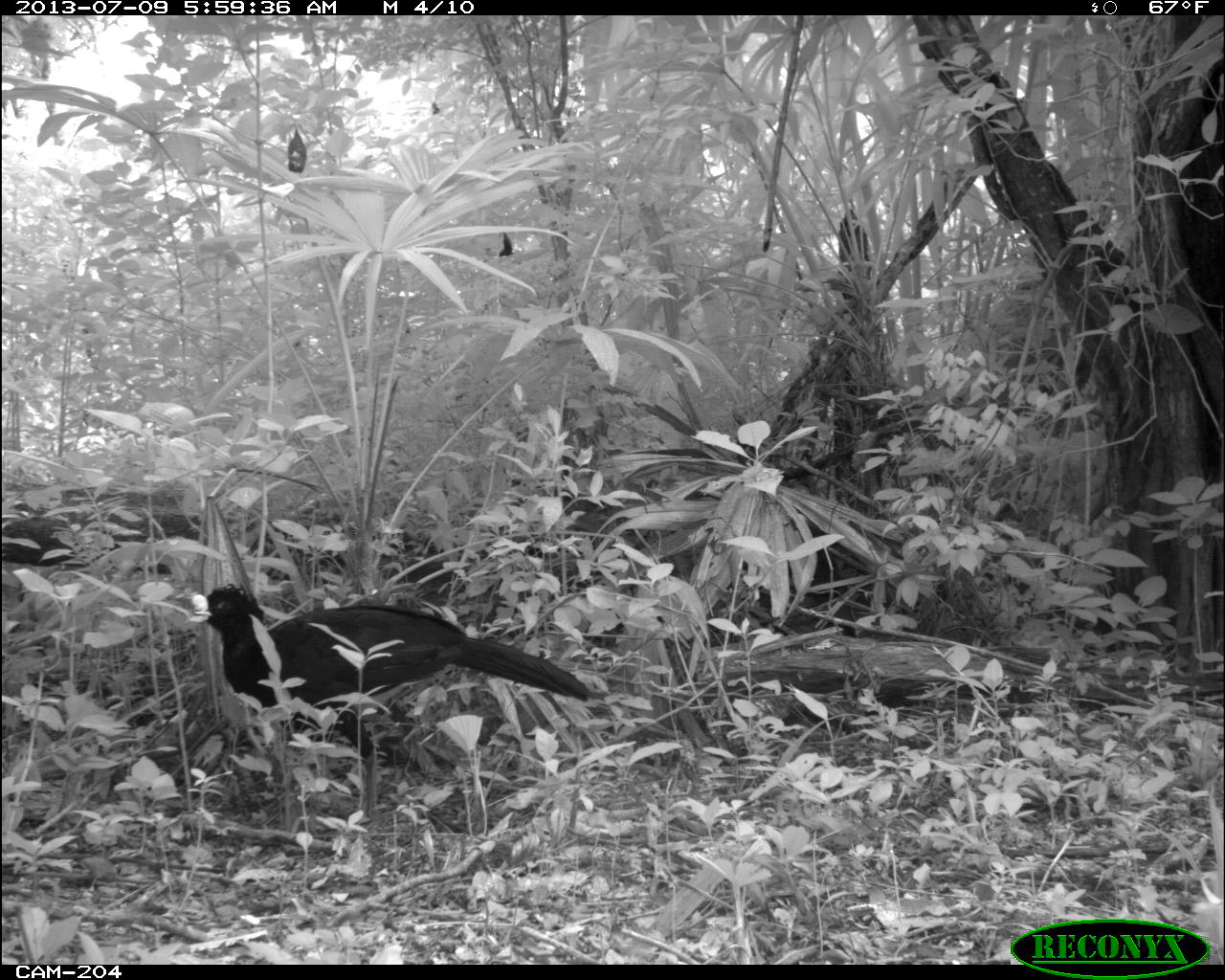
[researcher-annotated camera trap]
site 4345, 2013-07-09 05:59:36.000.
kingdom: Animalia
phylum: Chordata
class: Aves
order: Galliformes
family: Cracidae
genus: Crax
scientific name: Crax rubra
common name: great curassow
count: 1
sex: male